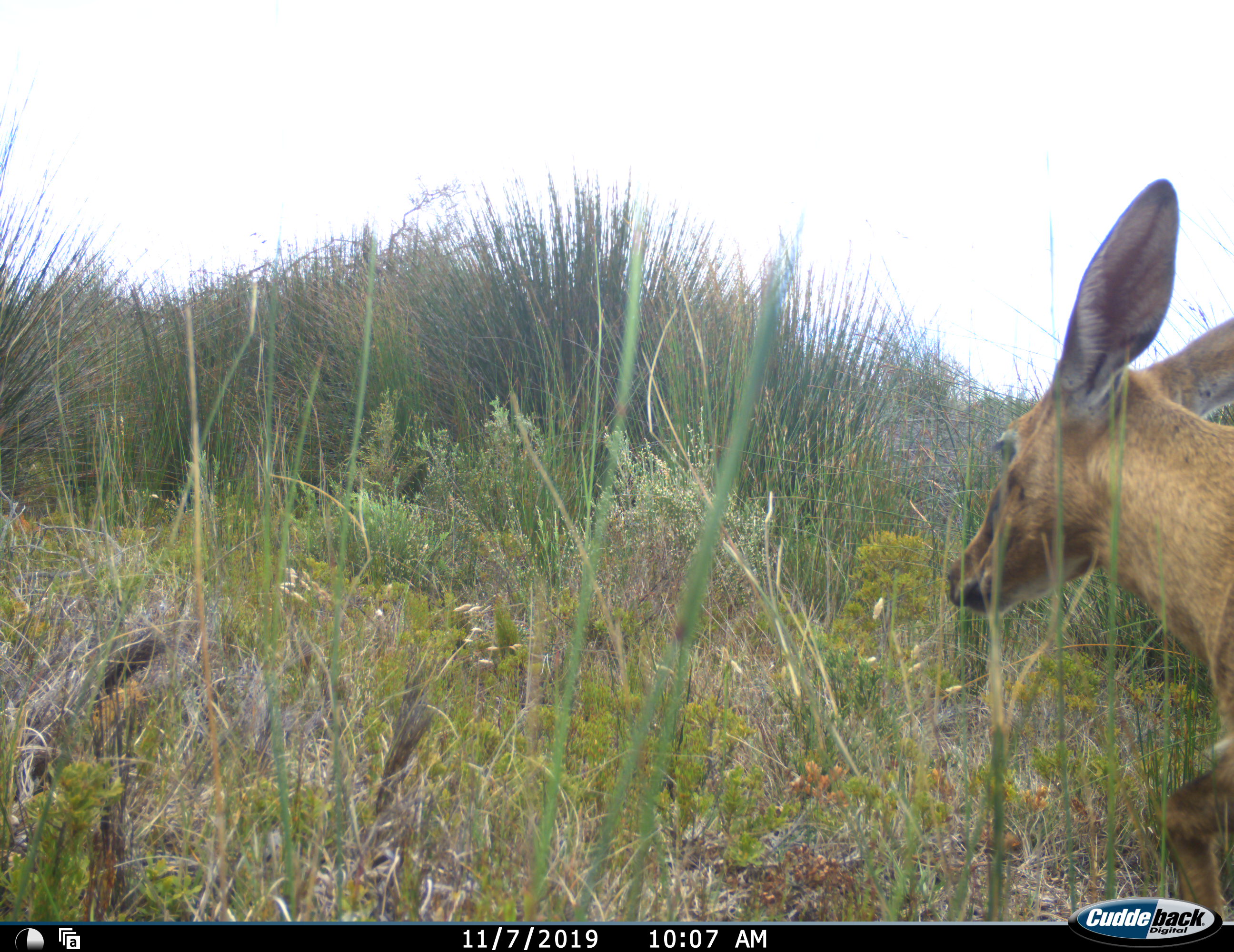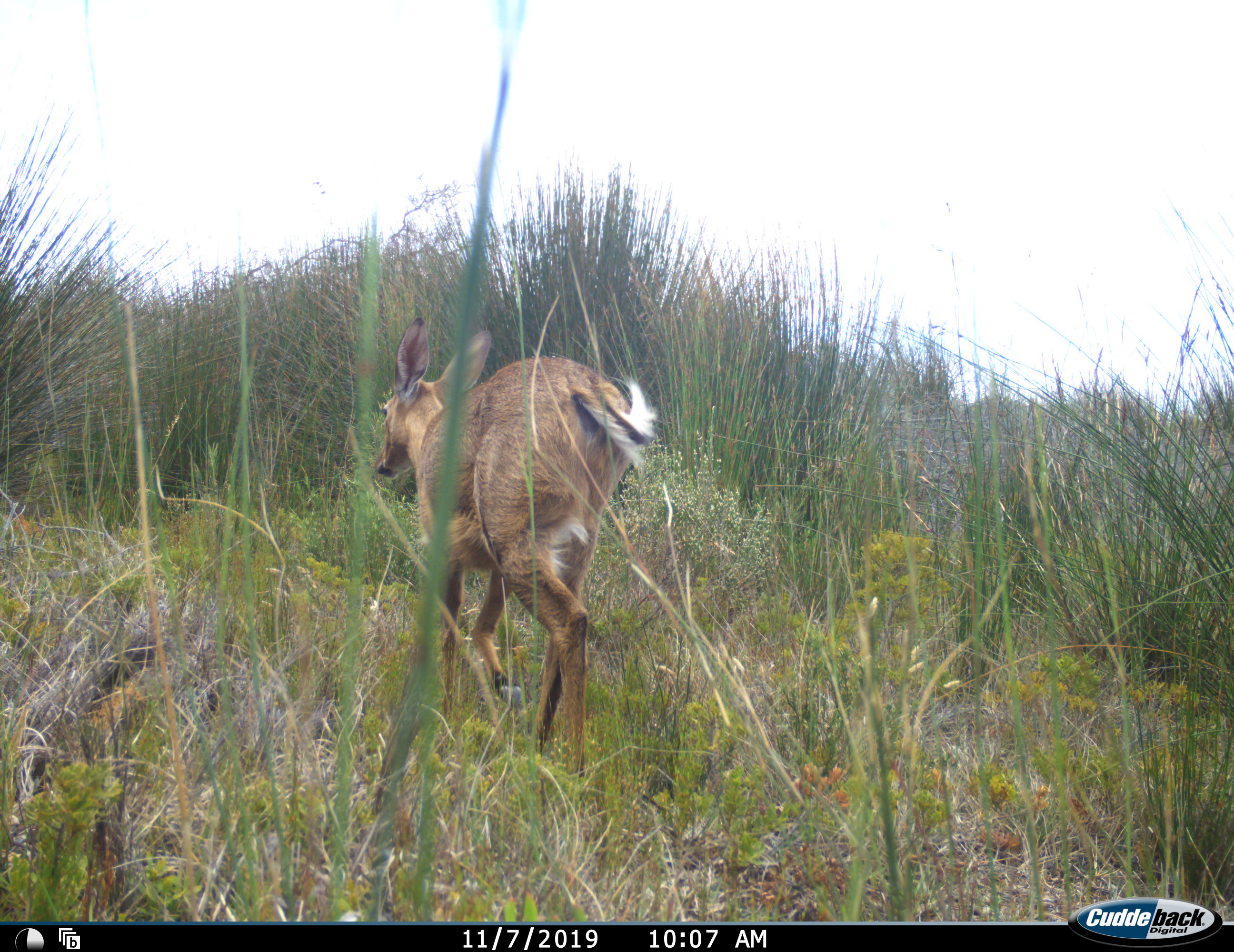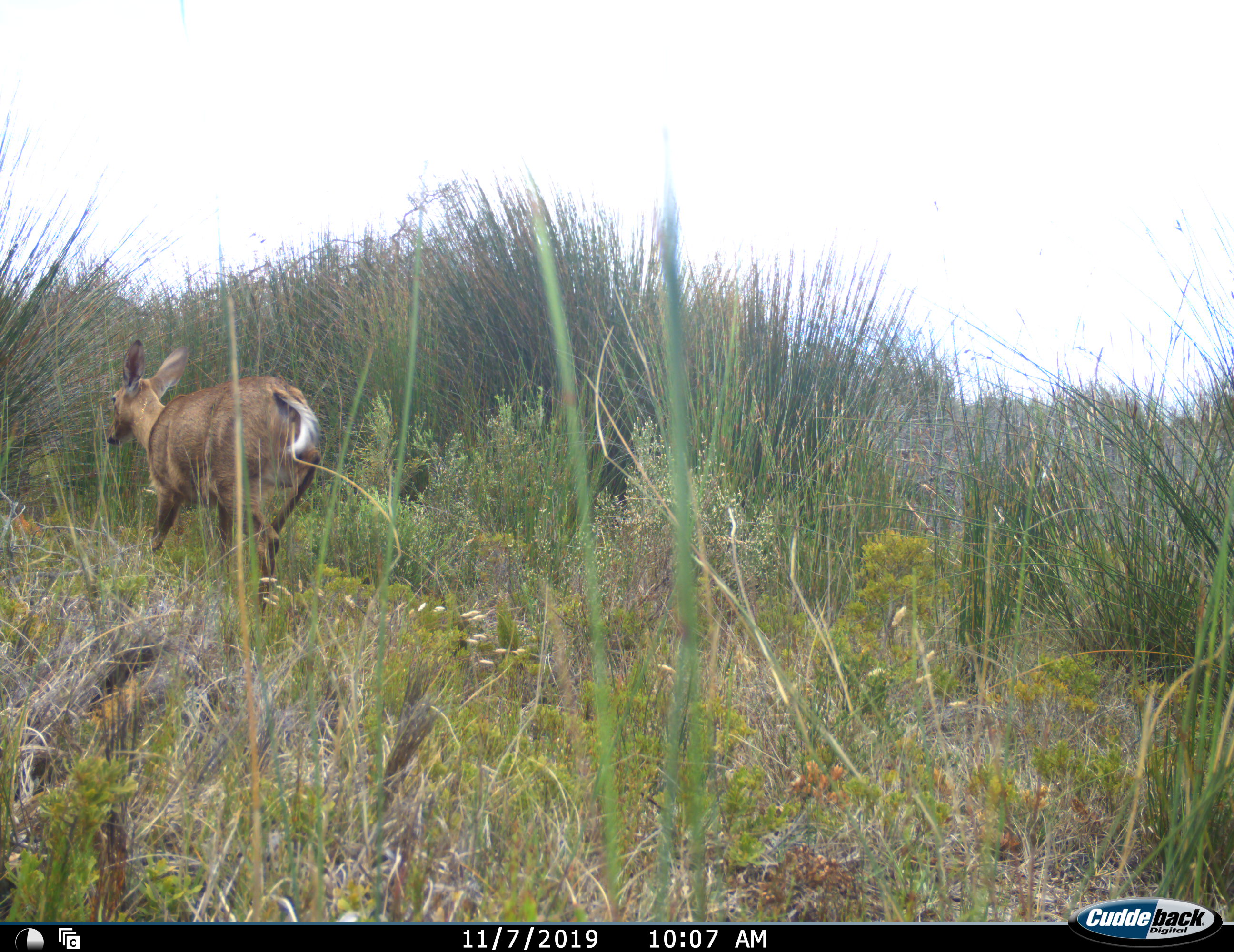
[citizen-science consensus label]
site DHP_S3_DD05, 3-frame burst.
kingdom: Animalia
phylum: Chordata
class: Mammalia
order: Artiodactyla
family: Bovidae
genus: Pelea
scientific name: Pelea capreolus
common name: grey rhebok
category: rhebokgrey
Rhebokgrey (grey rhebok) (Pelea capreolus), count 1. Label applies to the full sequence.